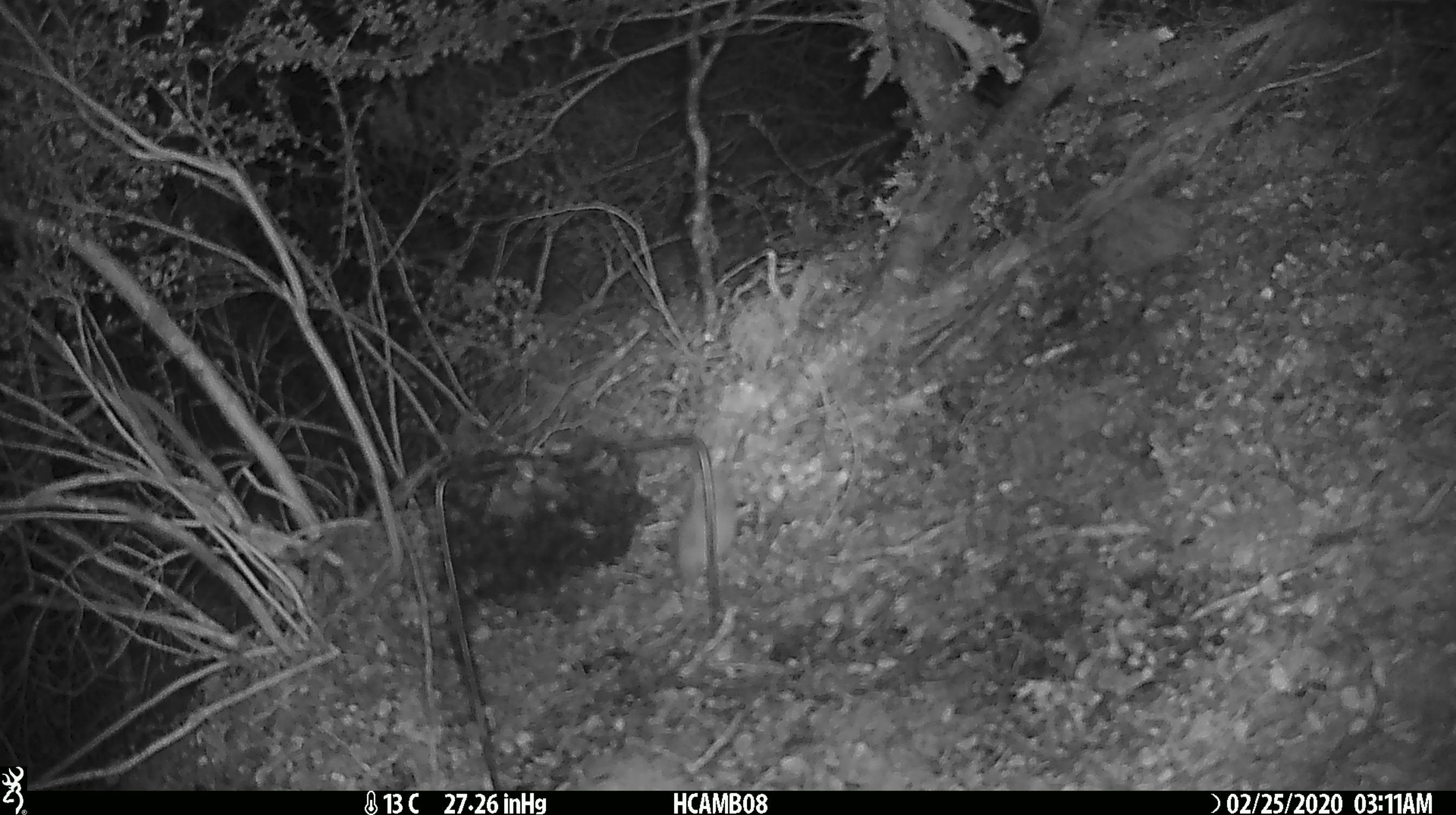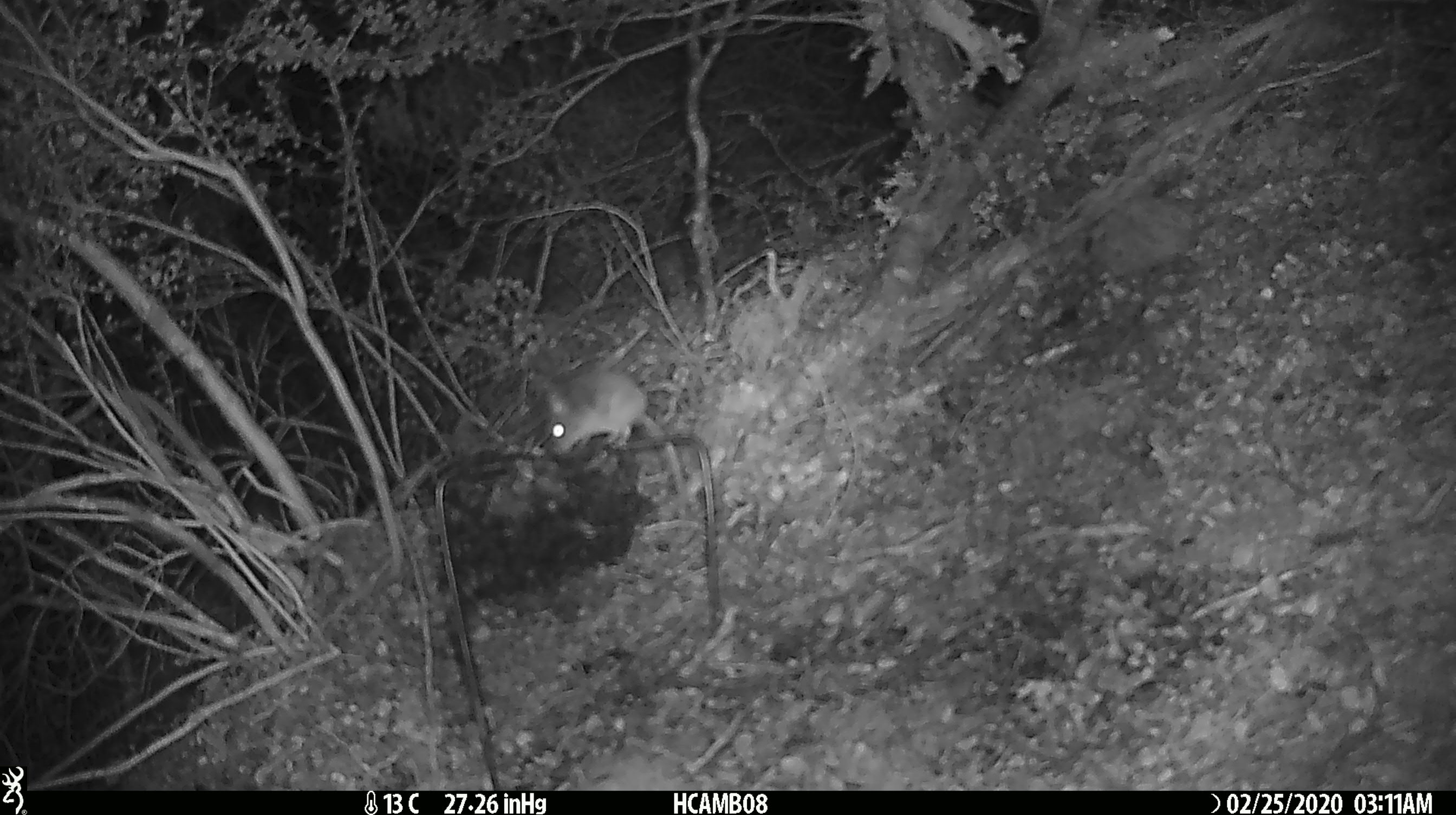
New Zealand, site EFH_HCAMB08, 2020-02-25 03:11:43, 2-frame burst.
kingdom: Animalia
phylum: Chordata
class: Mammalia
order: Rodentia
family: Muridae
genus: Mus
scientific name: Mus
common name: mouse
Mouse (Mus).